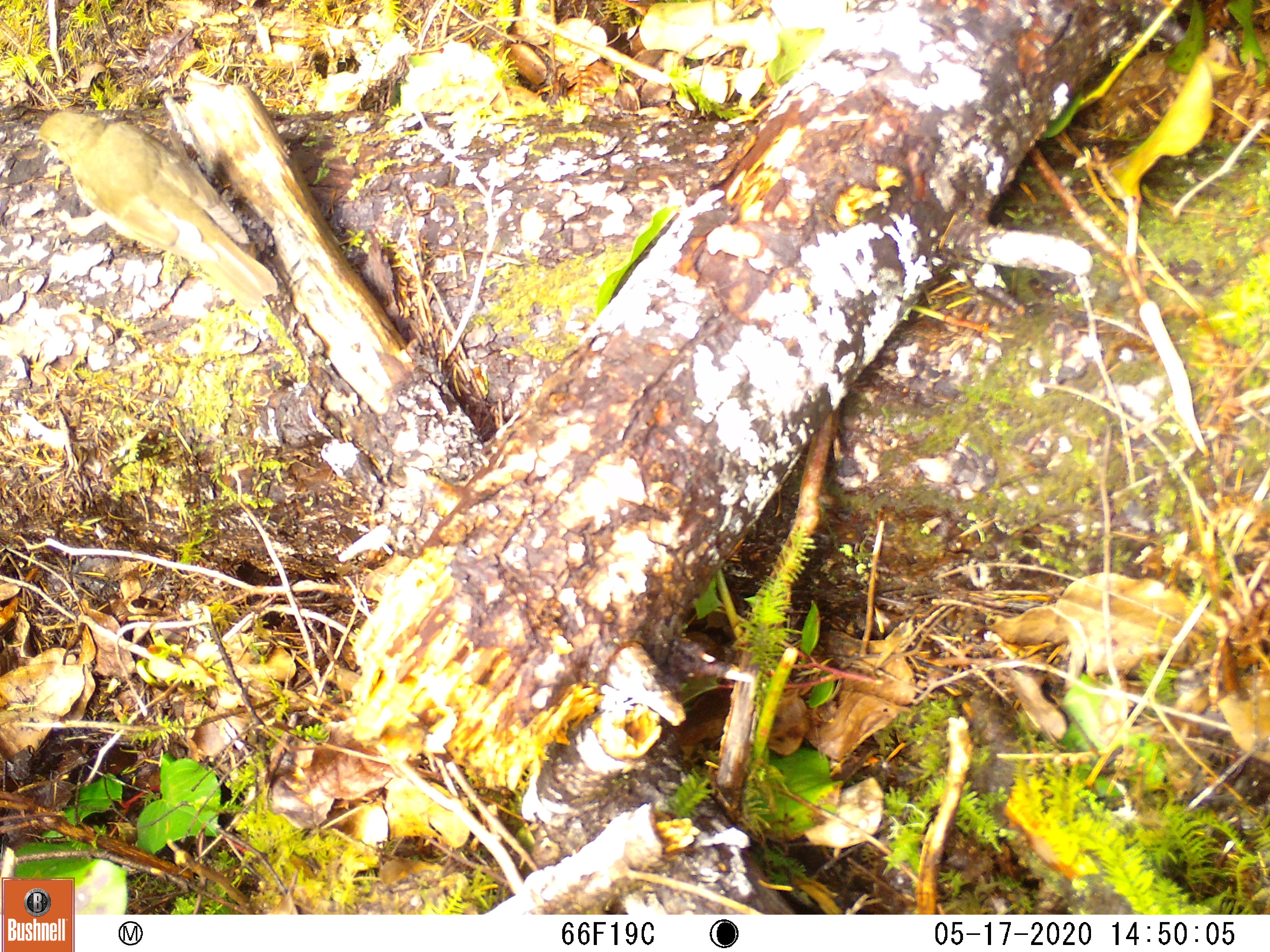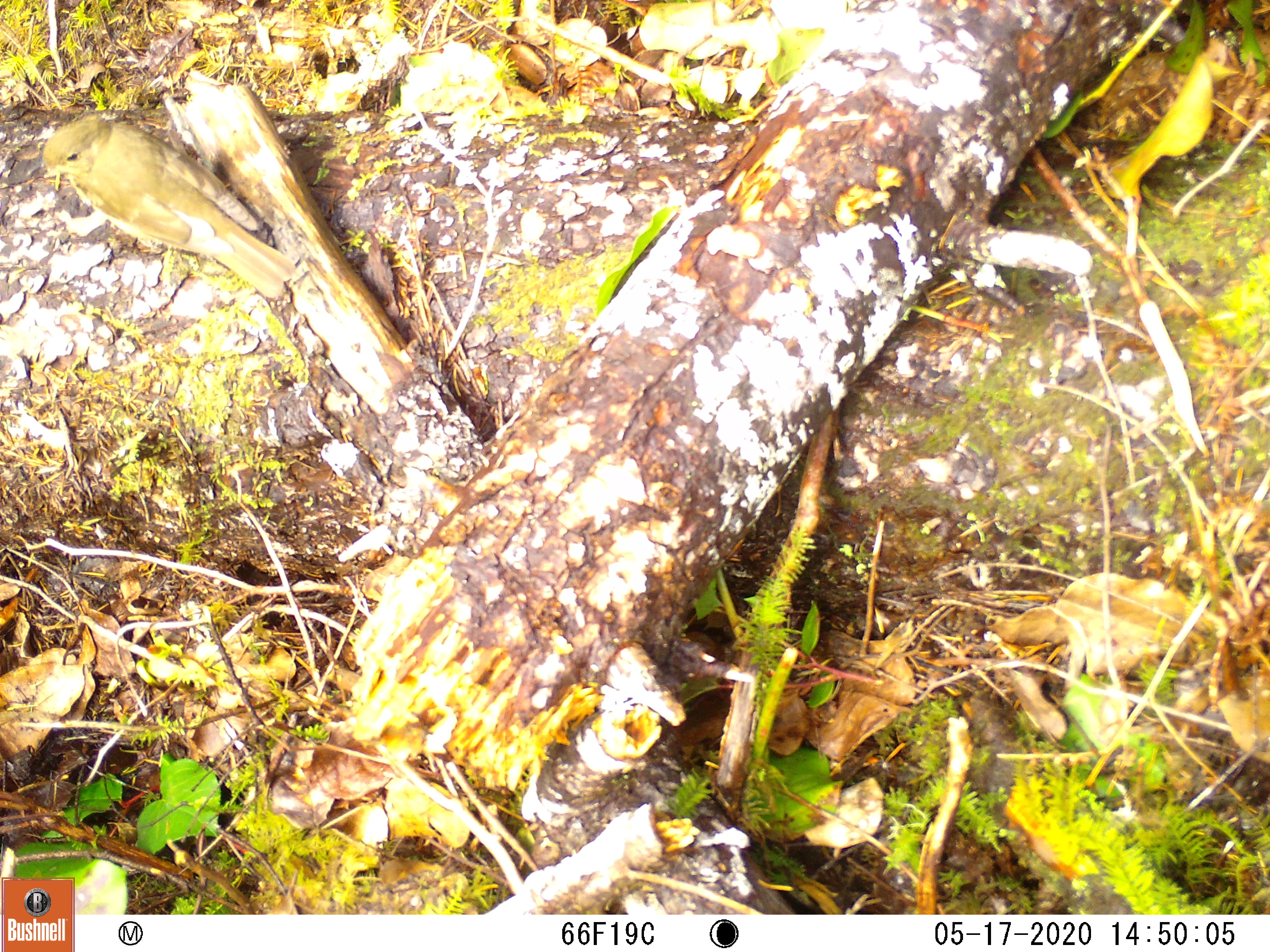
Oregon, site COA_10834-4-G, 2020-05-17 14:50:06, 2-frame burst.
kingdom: Animalia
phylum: Chordata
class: Aves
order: Passeriformes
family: Turdidae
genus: Catharus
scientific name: Catharus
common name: brown thrushes and nightingale-thrushes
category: catharus species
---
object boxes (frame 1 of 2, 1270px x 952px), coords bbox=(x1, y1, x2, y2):
catharus species: bbox=(29, 104, 281, 327)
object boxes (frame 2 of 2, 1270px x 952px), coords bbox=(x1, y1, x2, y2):
catharus species: bbox=(29, 118, 293, 305)